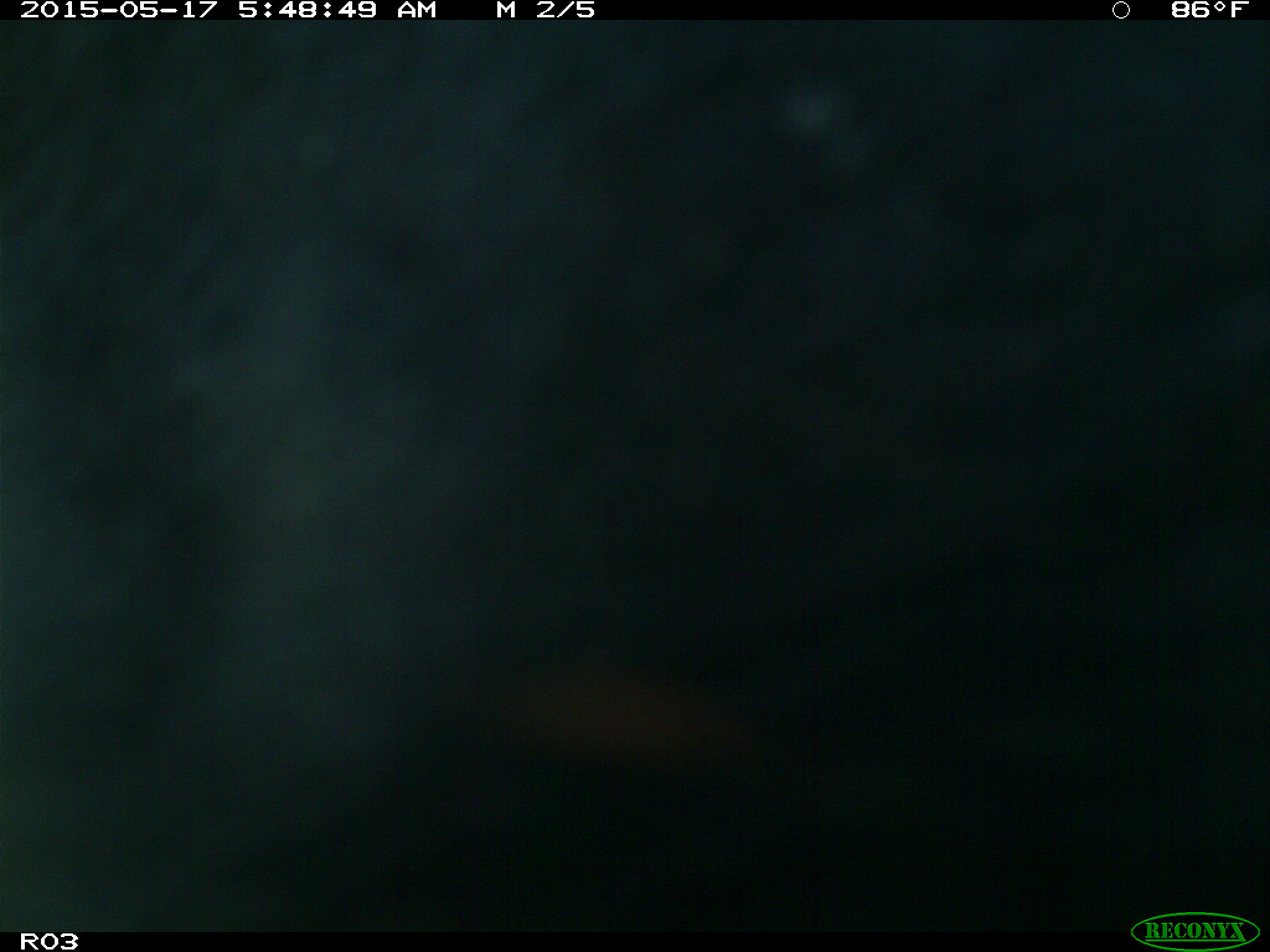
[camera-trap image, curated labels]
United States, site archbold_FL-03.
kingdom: Animalia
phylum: Chordata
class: Mammalia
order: Artiodactyla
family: Bovidae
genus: Bos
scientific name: Bos taurus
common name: domestic cow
Bos taurus (domestic cow).